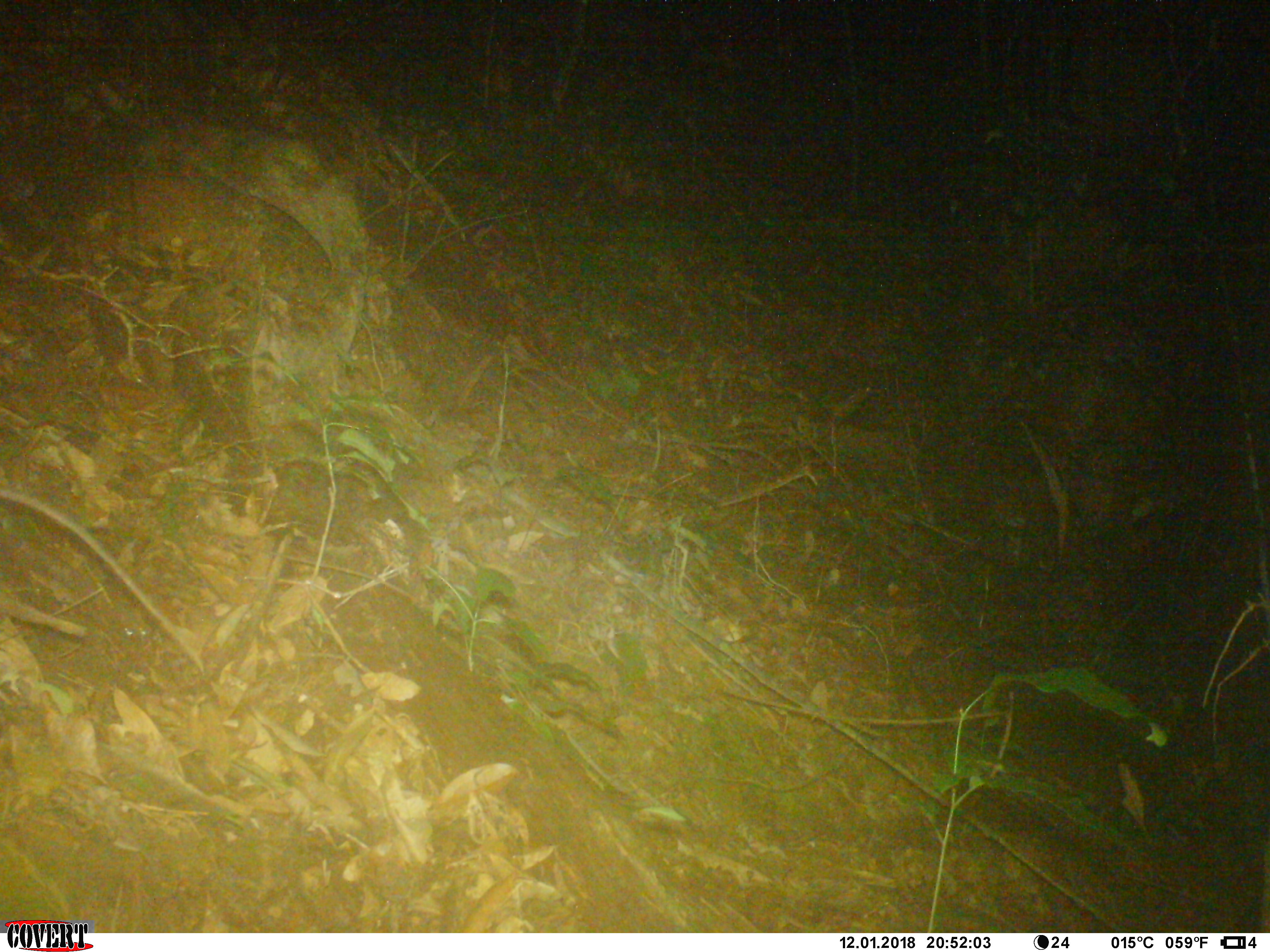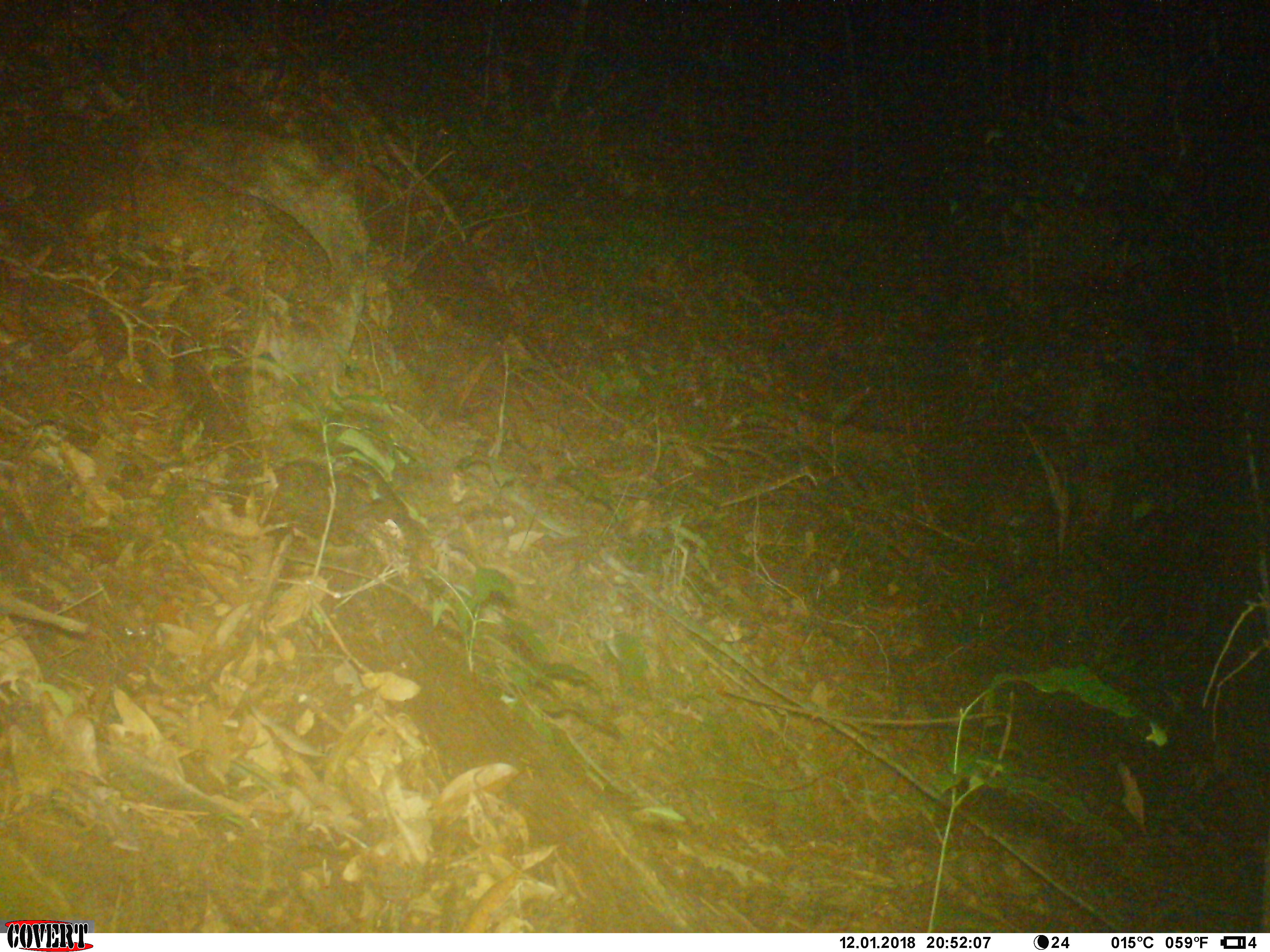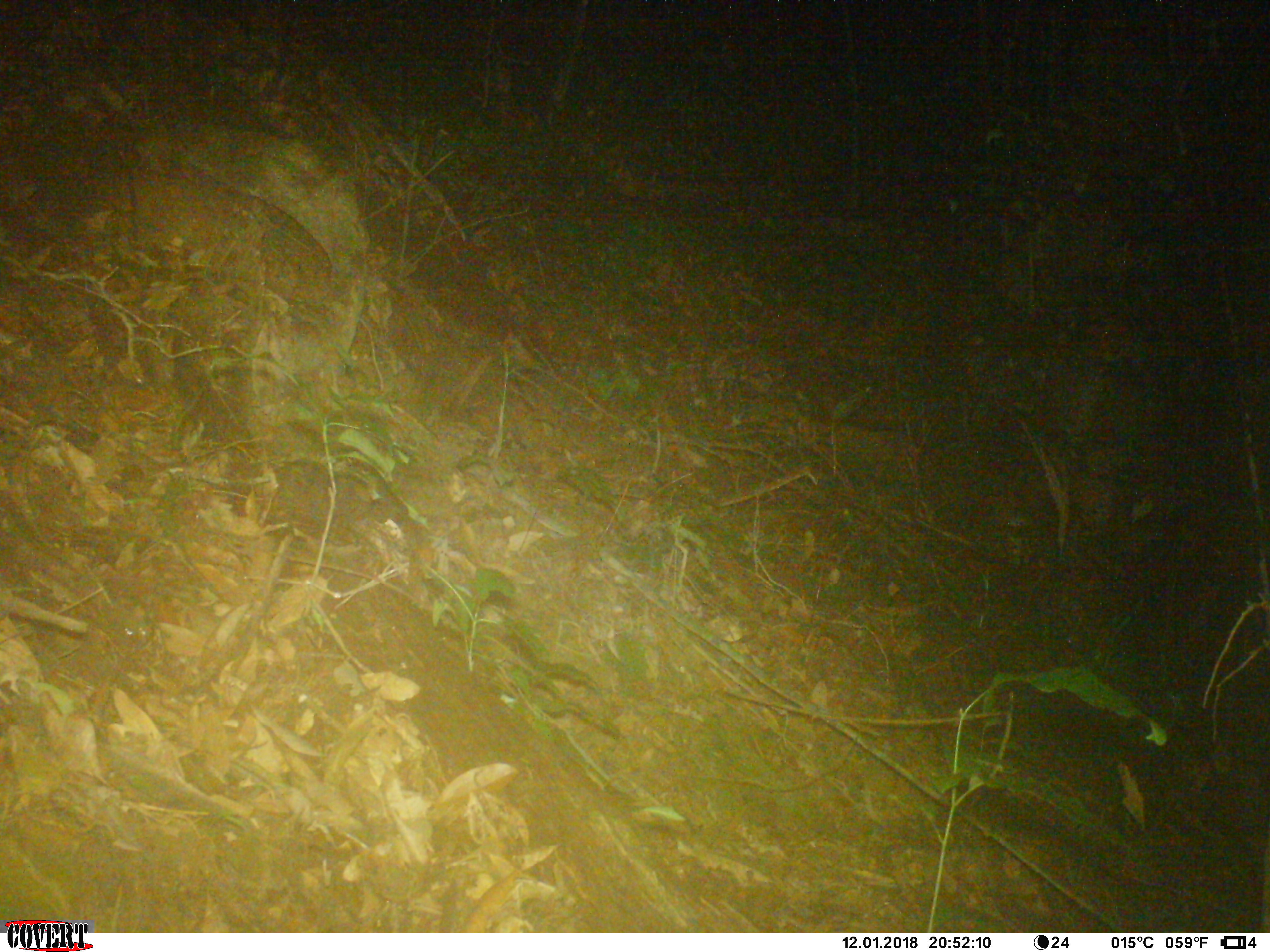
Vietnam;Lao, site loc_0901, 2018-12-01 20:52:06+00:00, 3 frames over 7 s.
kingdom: Animalia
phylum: Chordata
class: Mammalia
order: Rodentia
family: Muridae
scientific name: Muridae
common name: old-world mice and rats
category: unidentified murid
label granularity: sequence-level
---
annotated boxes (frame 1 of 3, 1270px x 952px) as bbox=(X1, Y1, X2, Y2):
unidentified murid: bbox=(0, 487, 205, 672)